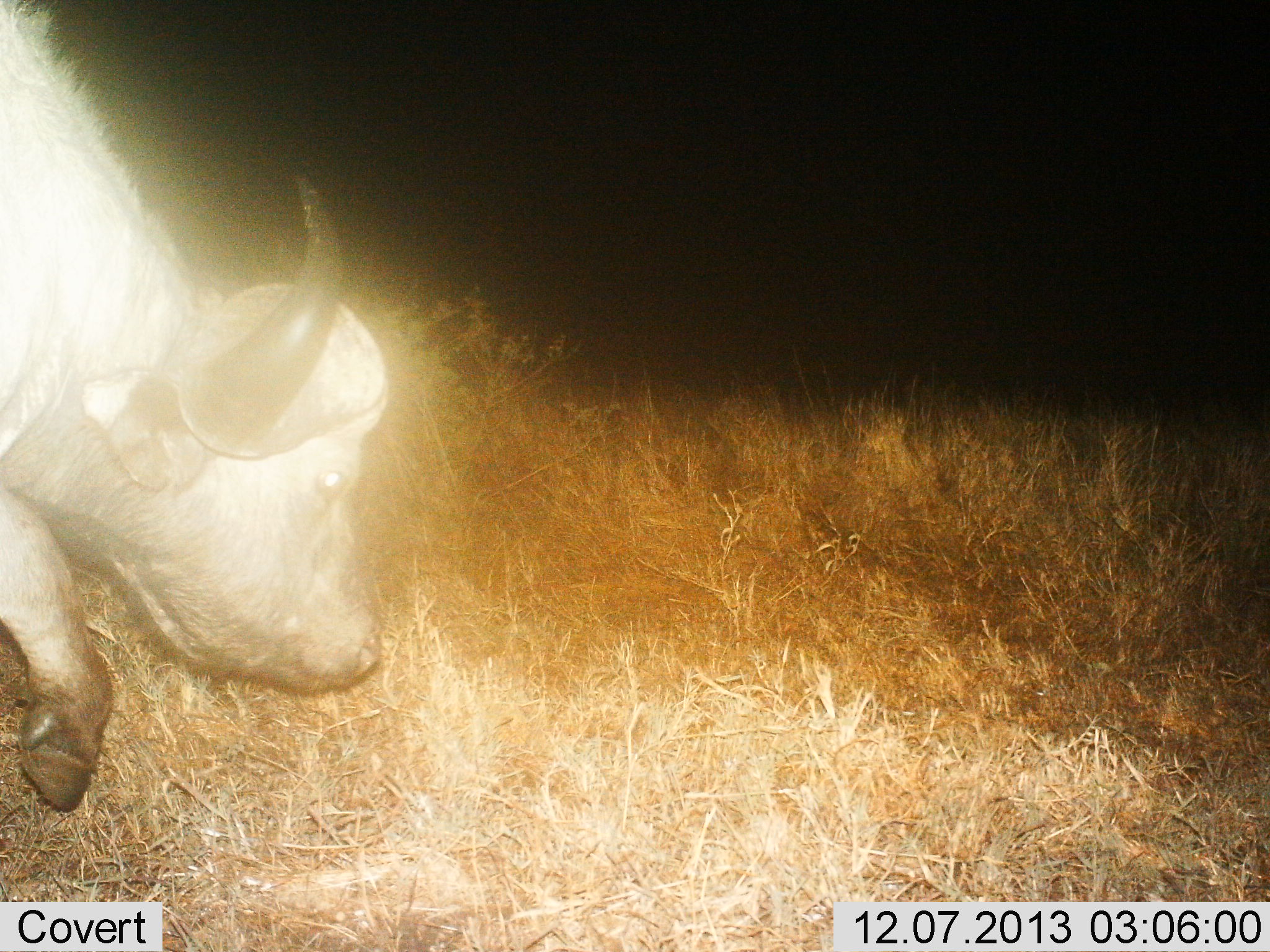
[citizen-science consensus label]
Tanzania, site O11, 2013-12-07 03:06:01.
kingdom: Animalia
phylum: Chordata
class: Mammalia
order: Artiodactyla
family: Bovidae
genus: Syncerus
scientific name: Syncerus caffer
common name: cape buffalo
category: buffalo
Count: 1.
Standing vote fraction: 10%.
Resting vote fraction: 0%.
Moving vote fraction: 70%.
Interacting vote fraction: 0%.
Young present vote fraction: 0%.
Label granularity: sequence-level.